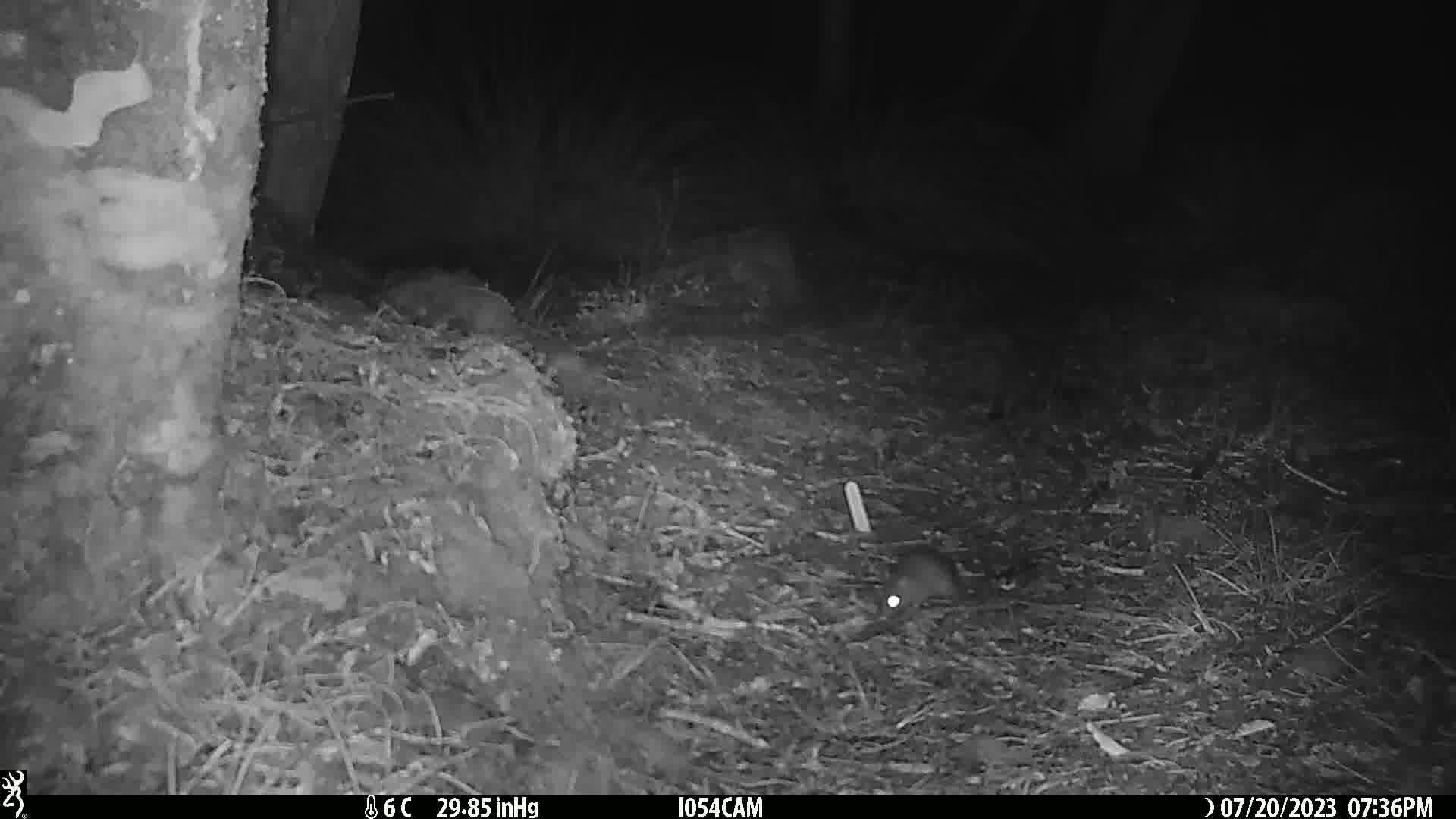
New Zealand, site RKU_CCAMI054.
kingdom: Animalia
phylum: Chordata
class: Mammalia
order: Rodentia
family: Muridae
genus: Rattus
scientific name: Rattus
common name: rat